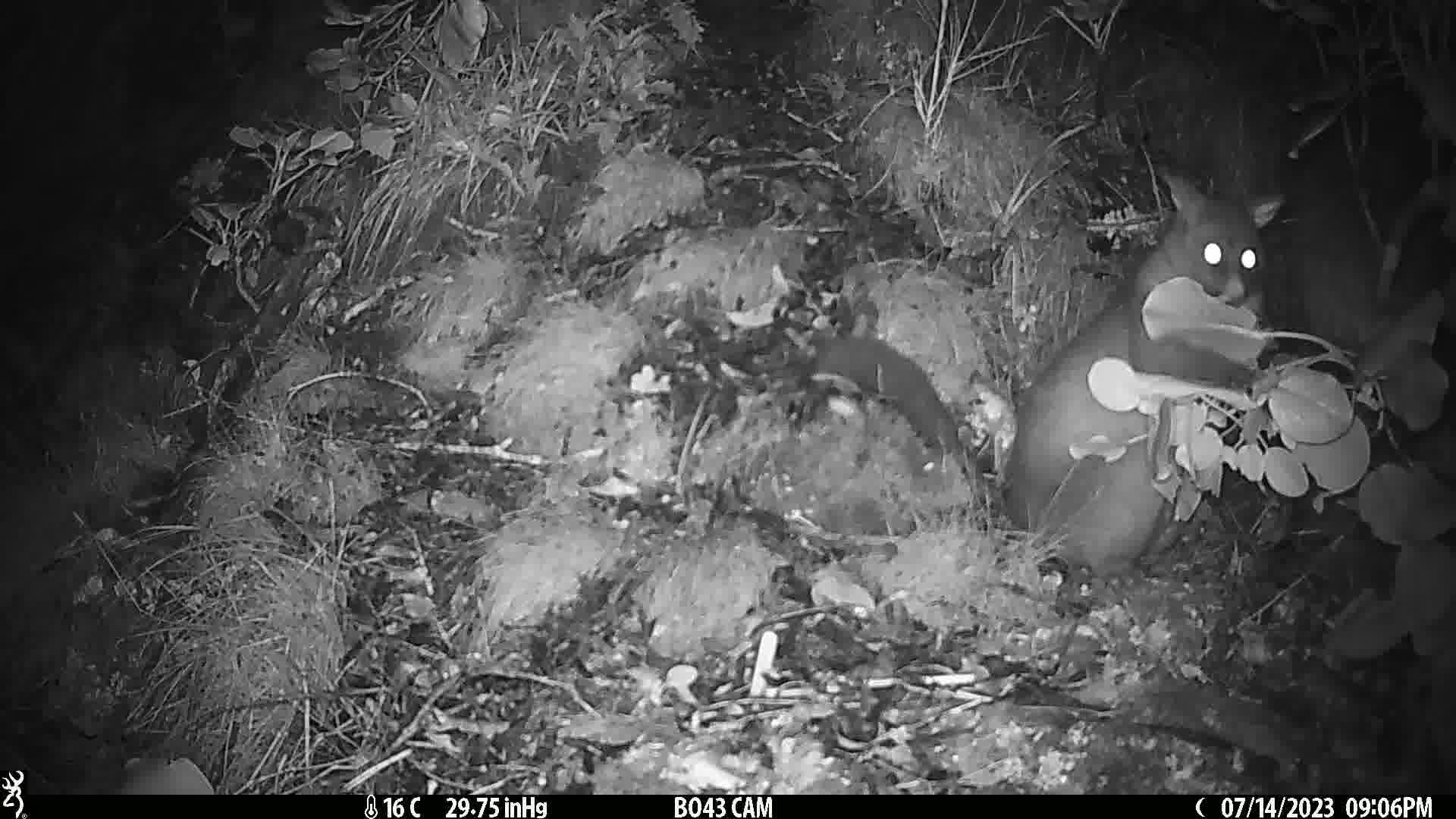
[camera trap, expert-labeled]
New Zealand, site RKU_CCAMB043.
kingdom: Animalia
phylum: Chordata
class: Mammalia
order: Diprotodontia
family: Phalangeridae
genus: Trichosurus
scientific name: Trichosurus vulpecula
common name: common brushtail possum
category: possum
Possum (common brushtail possum) (Trichosurus vulpecula).